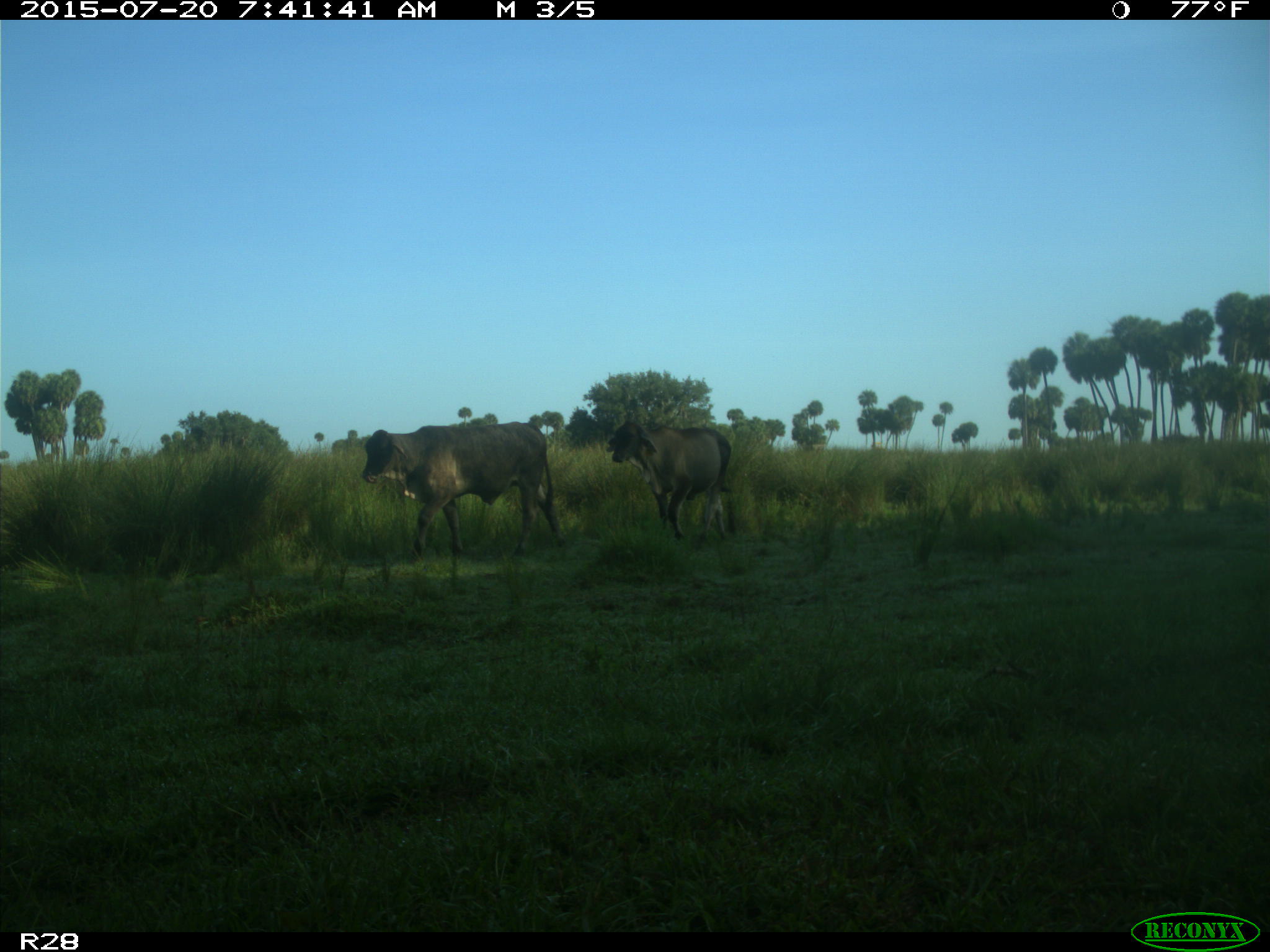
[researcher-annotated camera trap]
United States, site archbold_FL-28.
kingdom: Animalia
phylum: Chordata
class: Mammalia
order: Artiodactyla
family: Bovidae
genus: Bos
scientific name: Bos taurus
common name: domestic cow